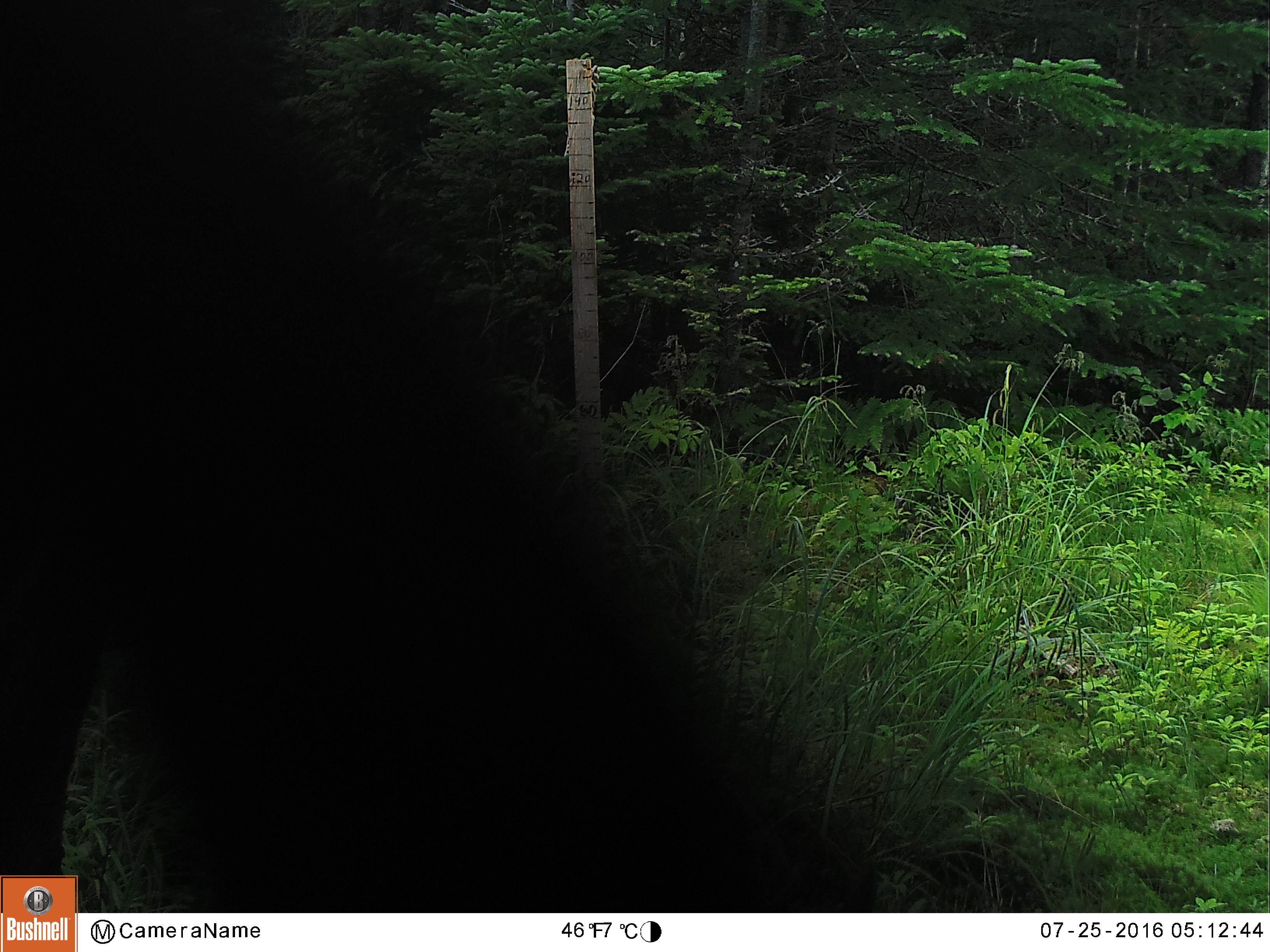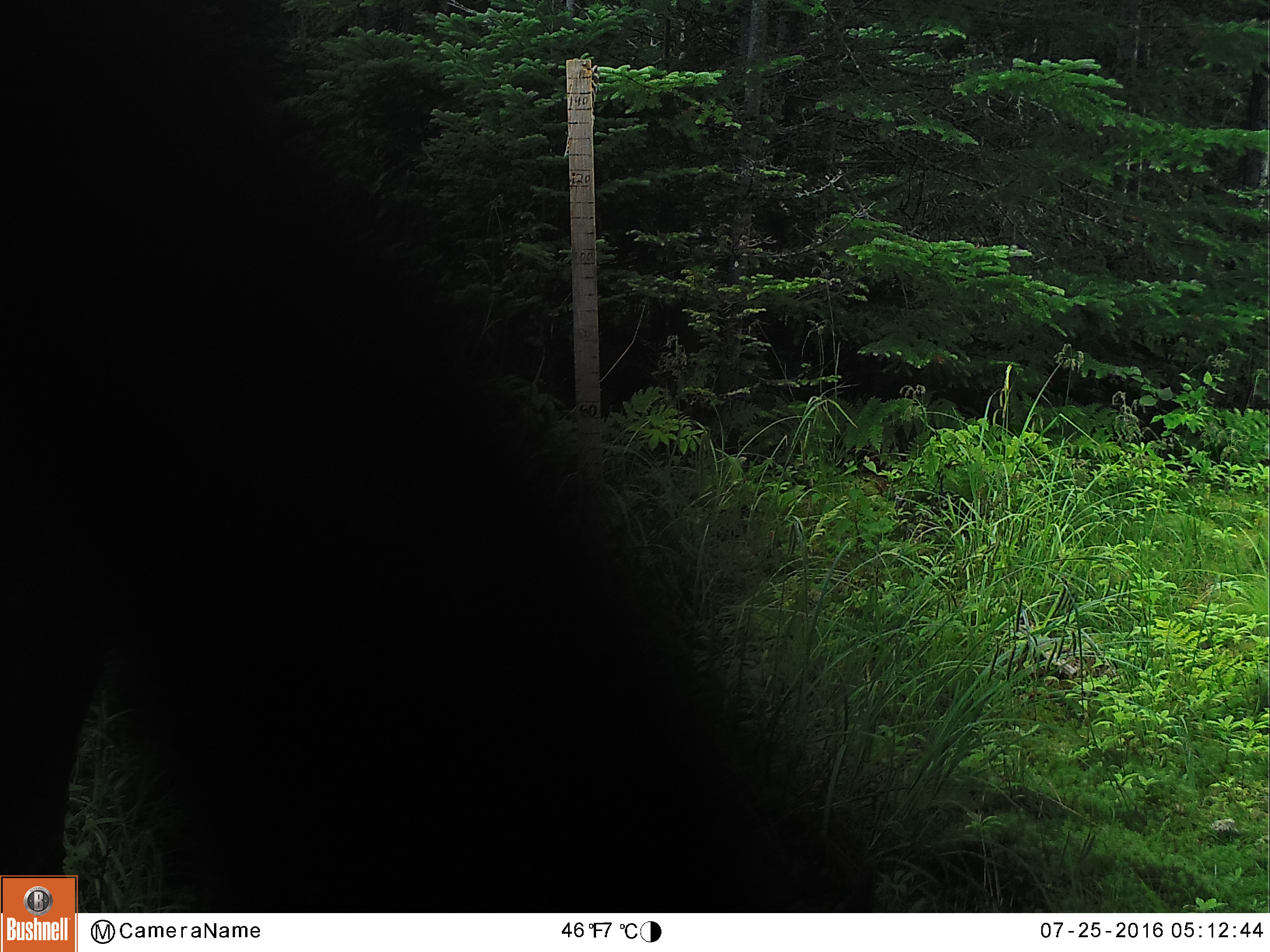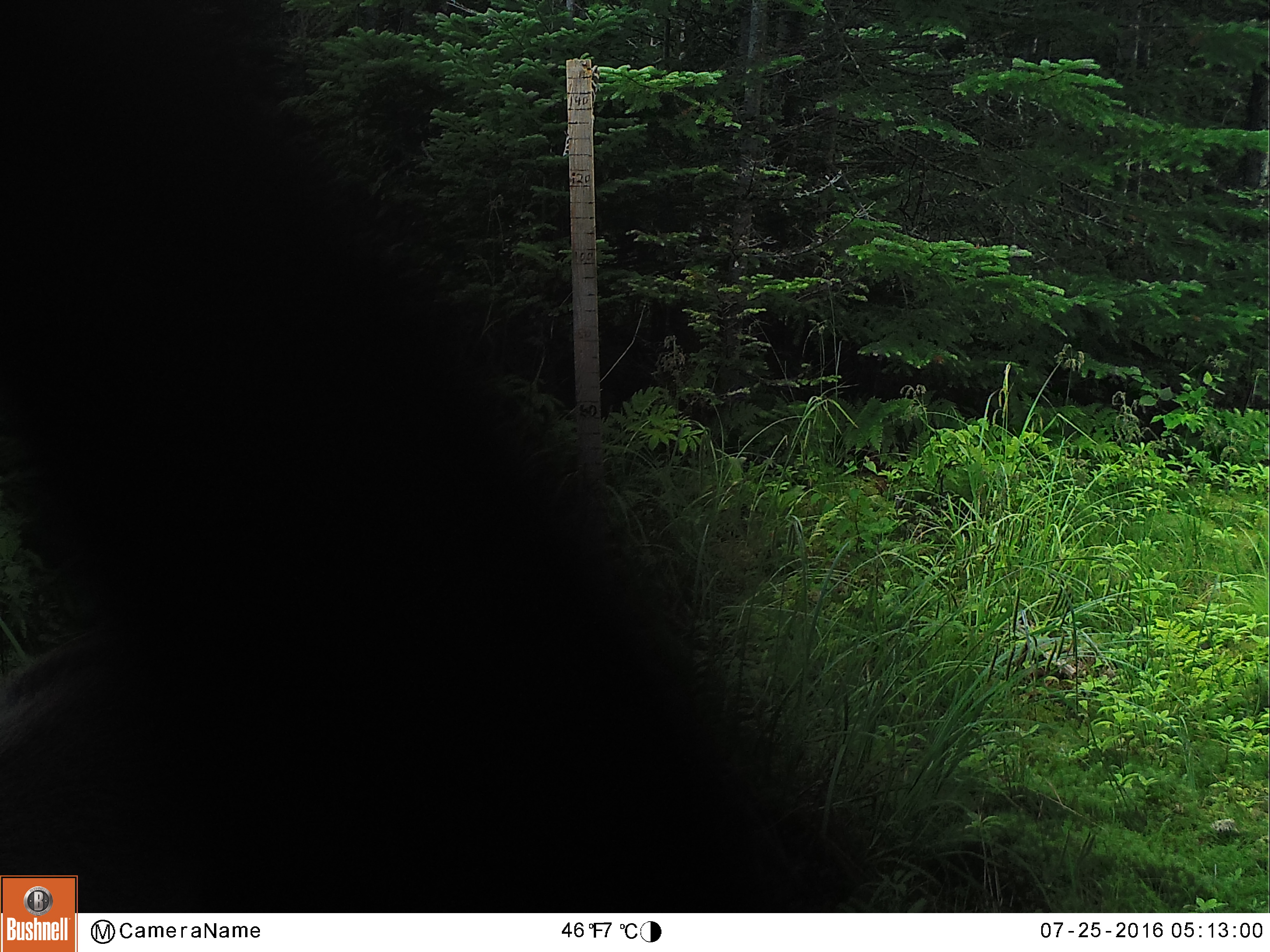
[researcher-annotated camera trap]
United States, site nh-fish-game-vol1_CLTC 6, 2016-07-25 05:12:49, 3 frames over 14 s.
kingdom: Animalia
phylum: Chordata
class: Mammalia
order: Artiodactyla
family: Cervidae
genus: Alces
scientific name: Alces alces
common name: moose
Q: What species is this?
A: Moose (Alces alces).